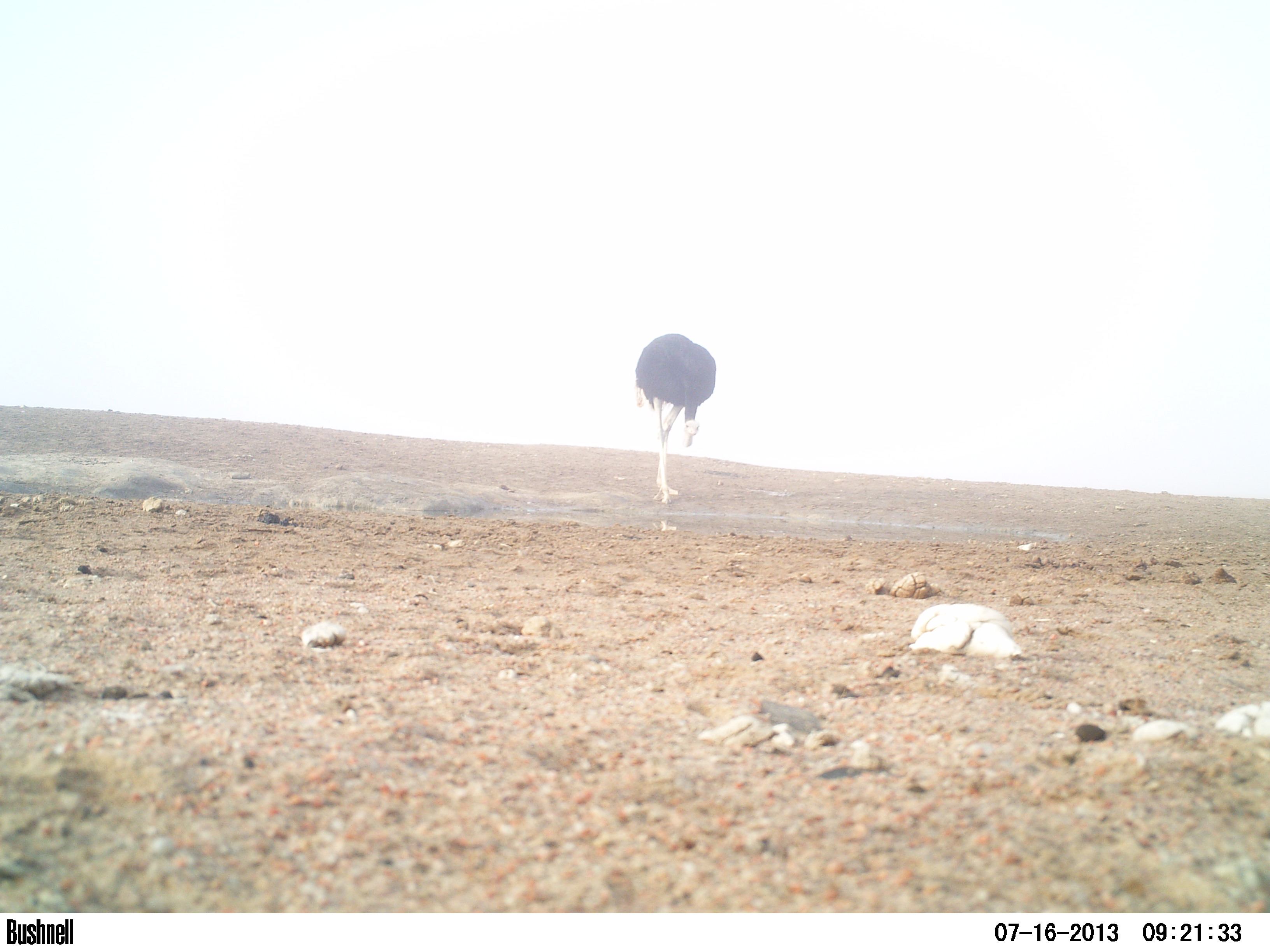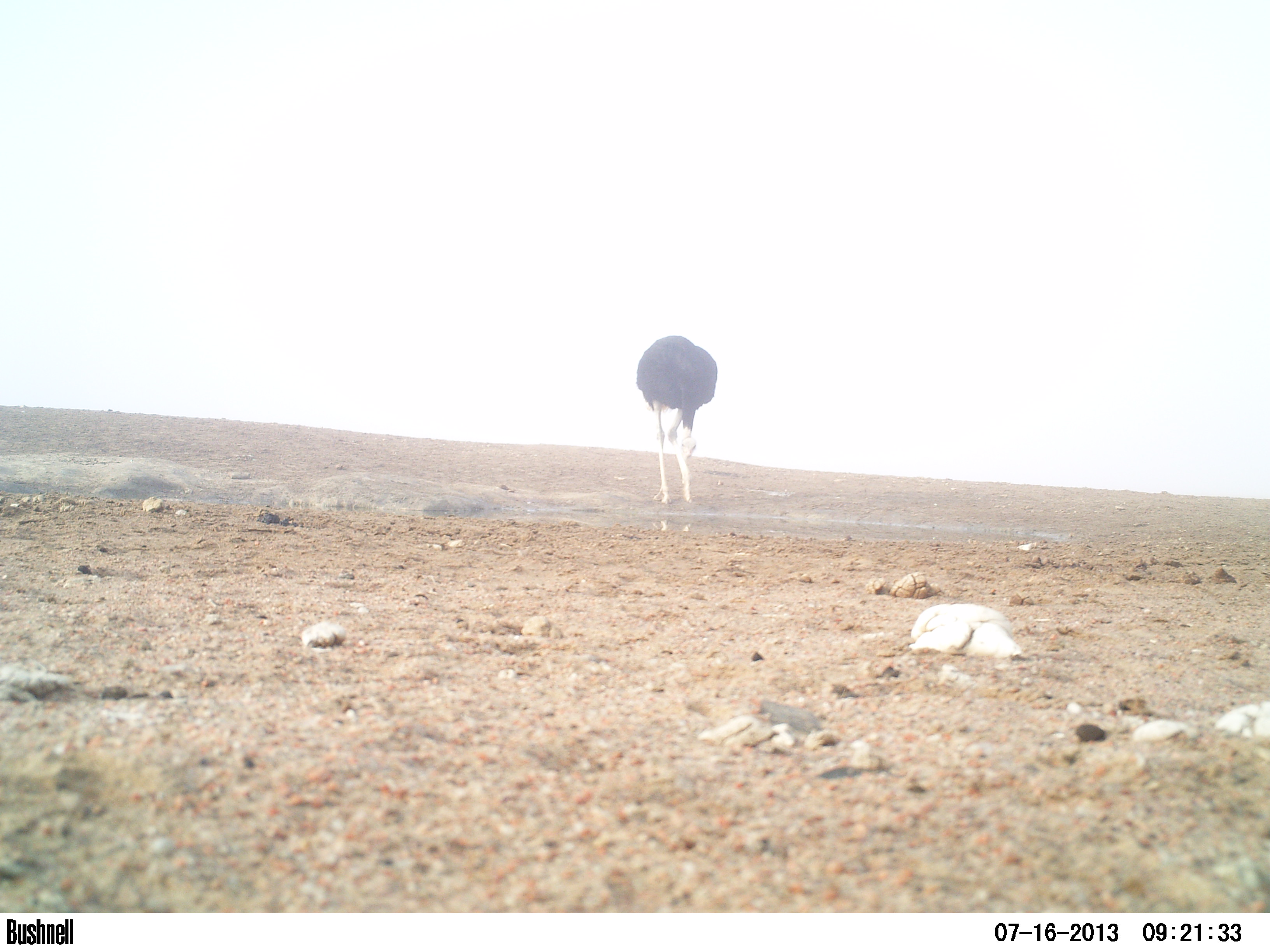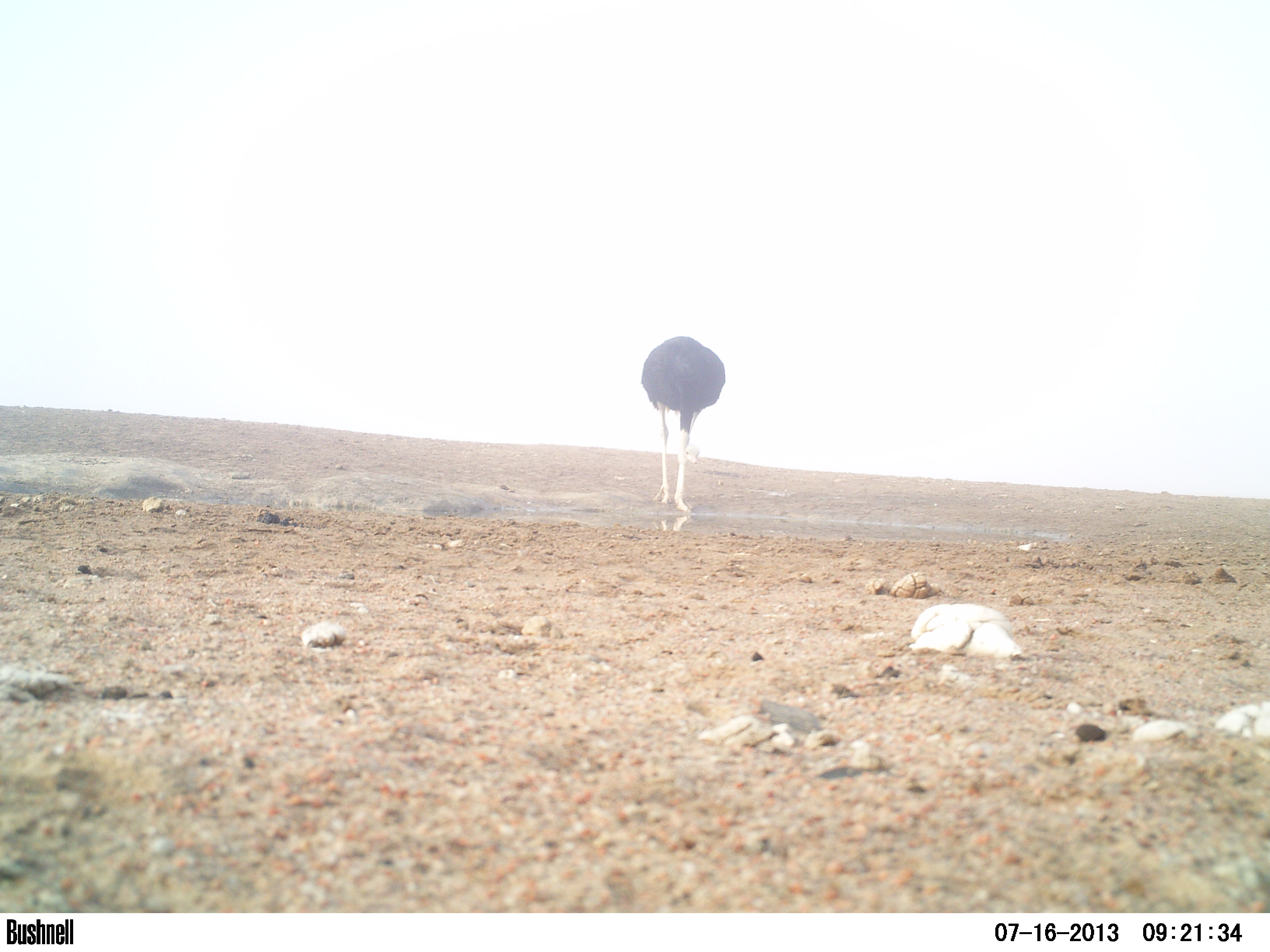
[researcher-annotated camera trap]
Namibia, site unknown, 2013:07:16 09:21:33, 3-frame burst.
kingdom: Animalia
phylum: Chordata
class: Aves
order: Struthioniformes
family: Struthionidae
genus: Struthio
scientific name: Struthio camelus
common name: common ostrich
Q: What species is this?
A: Struthio camelus (common ostrich).